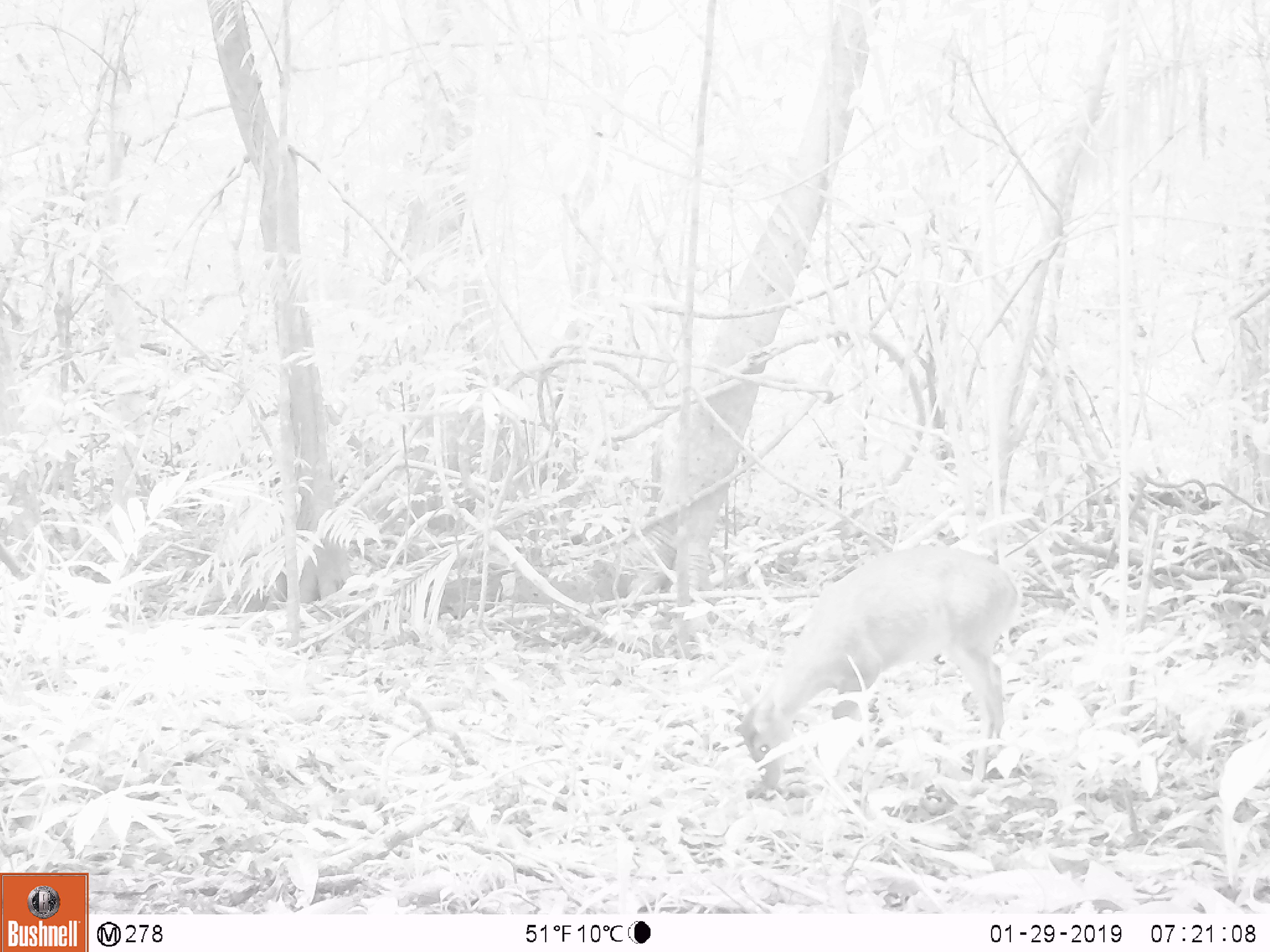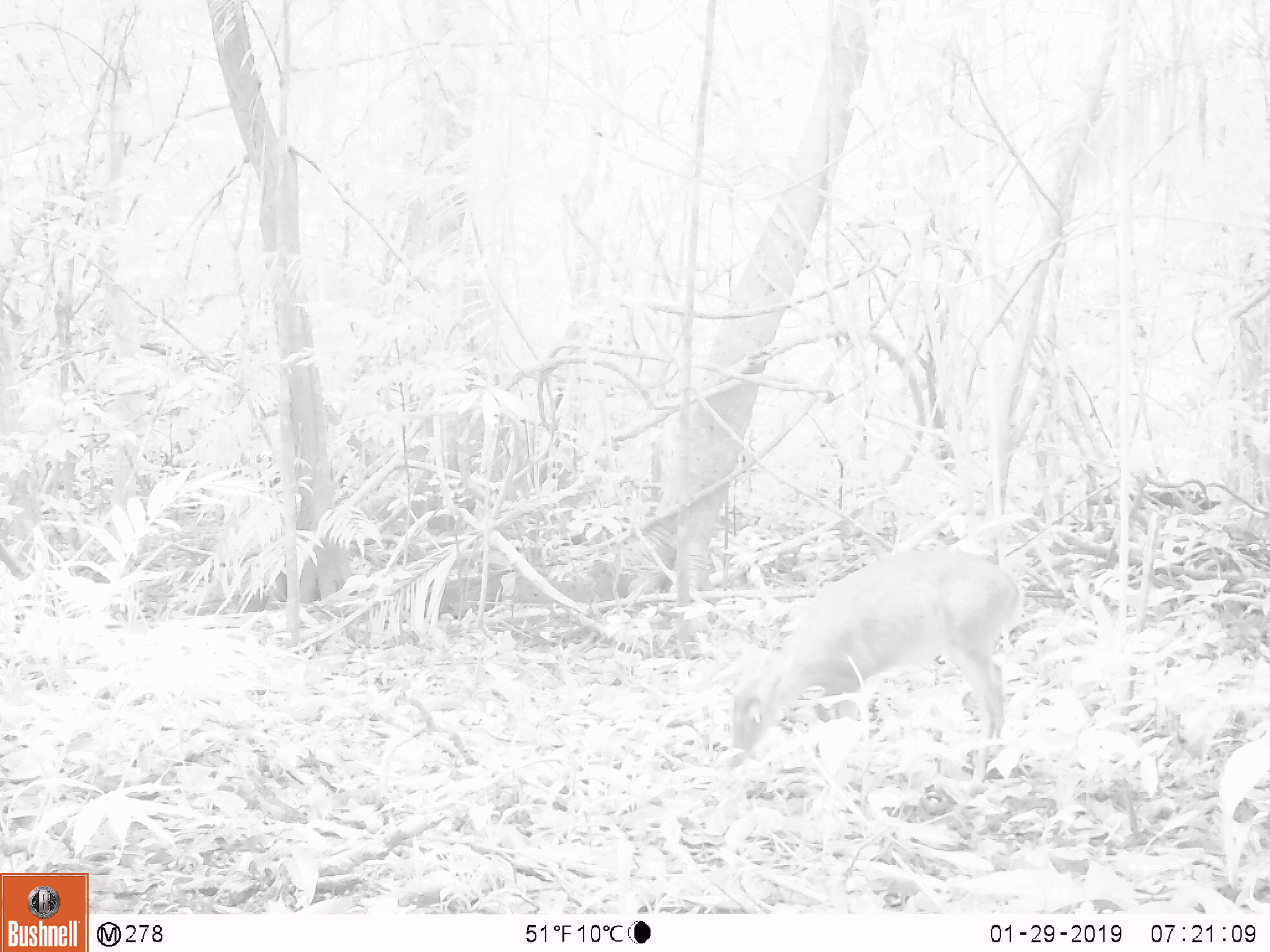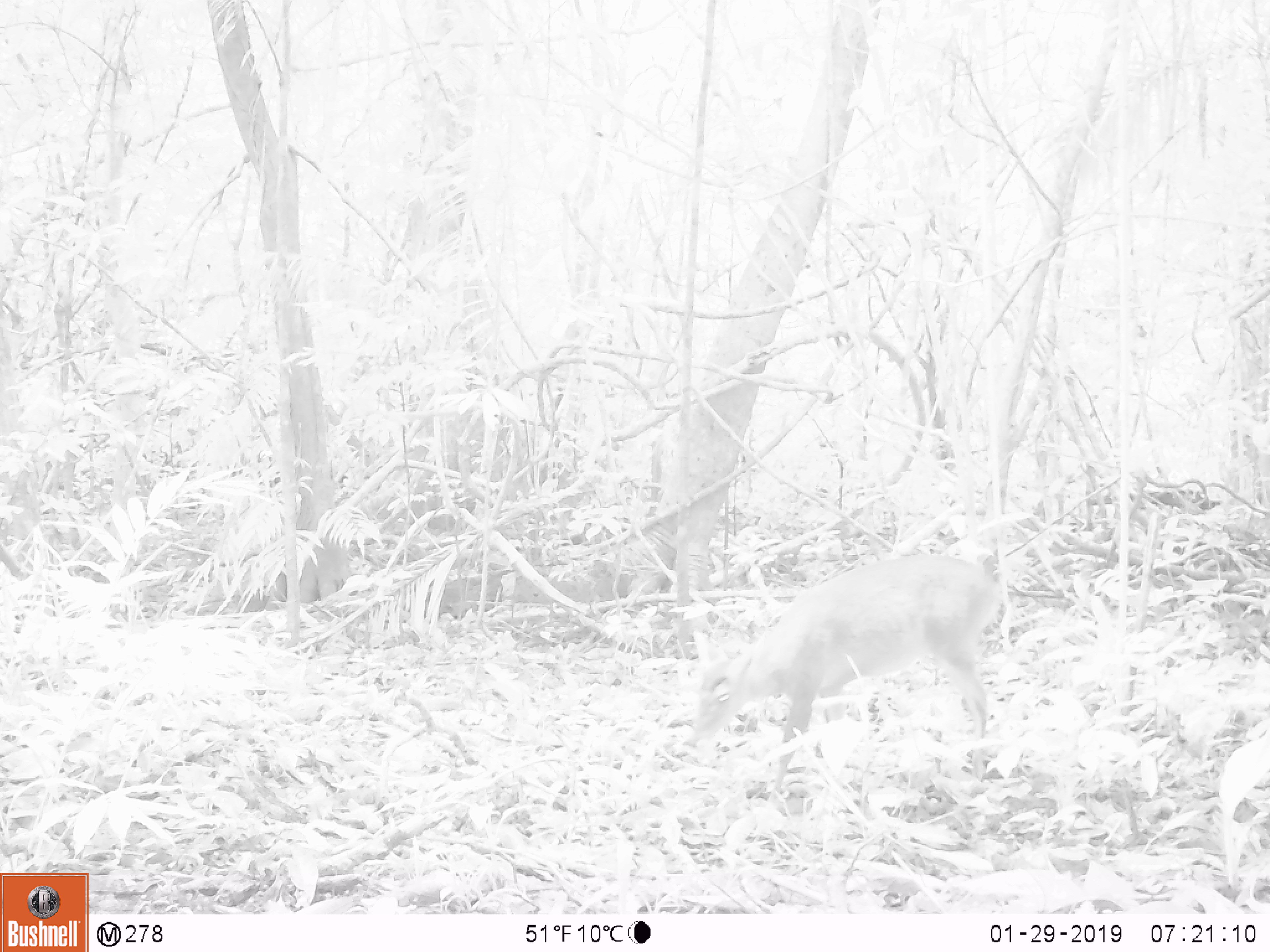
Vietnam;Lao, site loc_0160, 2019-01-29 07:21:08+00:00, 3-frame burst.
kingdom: Animalia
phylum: Chordata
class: Mammalia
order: Artiodactyla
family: Cervidae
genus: Muntiacus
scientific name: Muntiacus vuquangensis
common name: large-antlered muntjac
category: large antlered muntjac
Large antlered muntjac (large-antlered muntjac) (Muntiacus vuquangensis). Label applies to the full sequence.